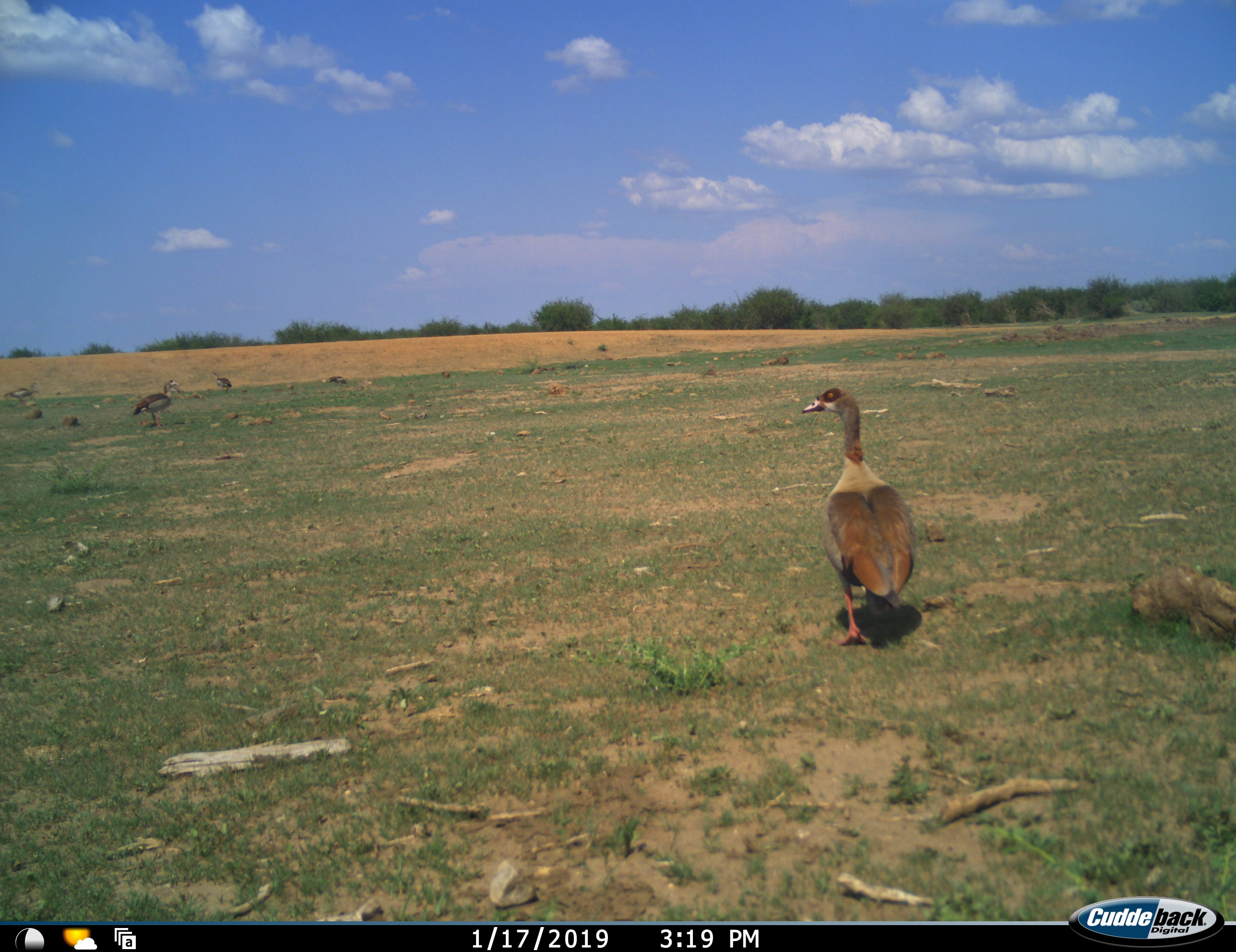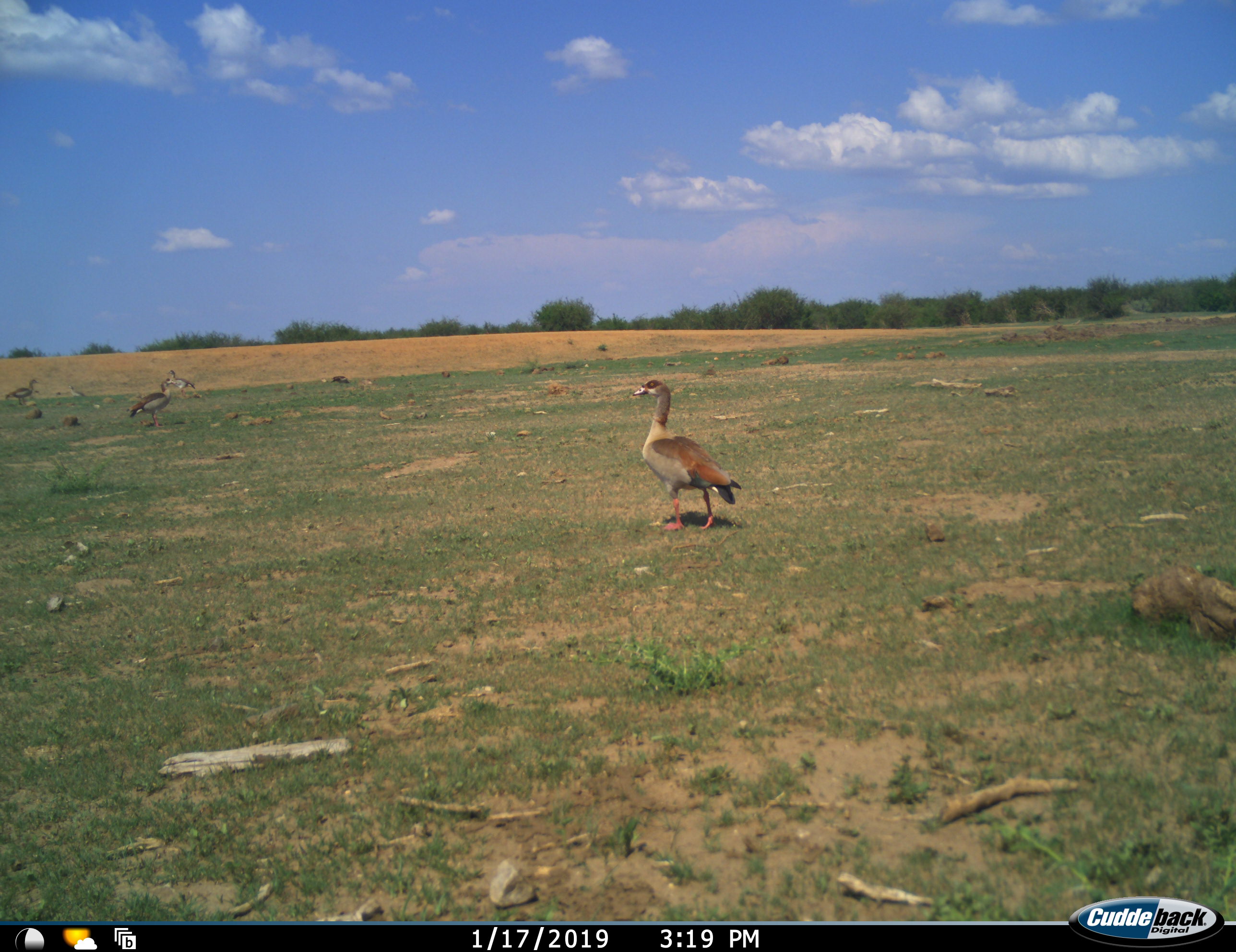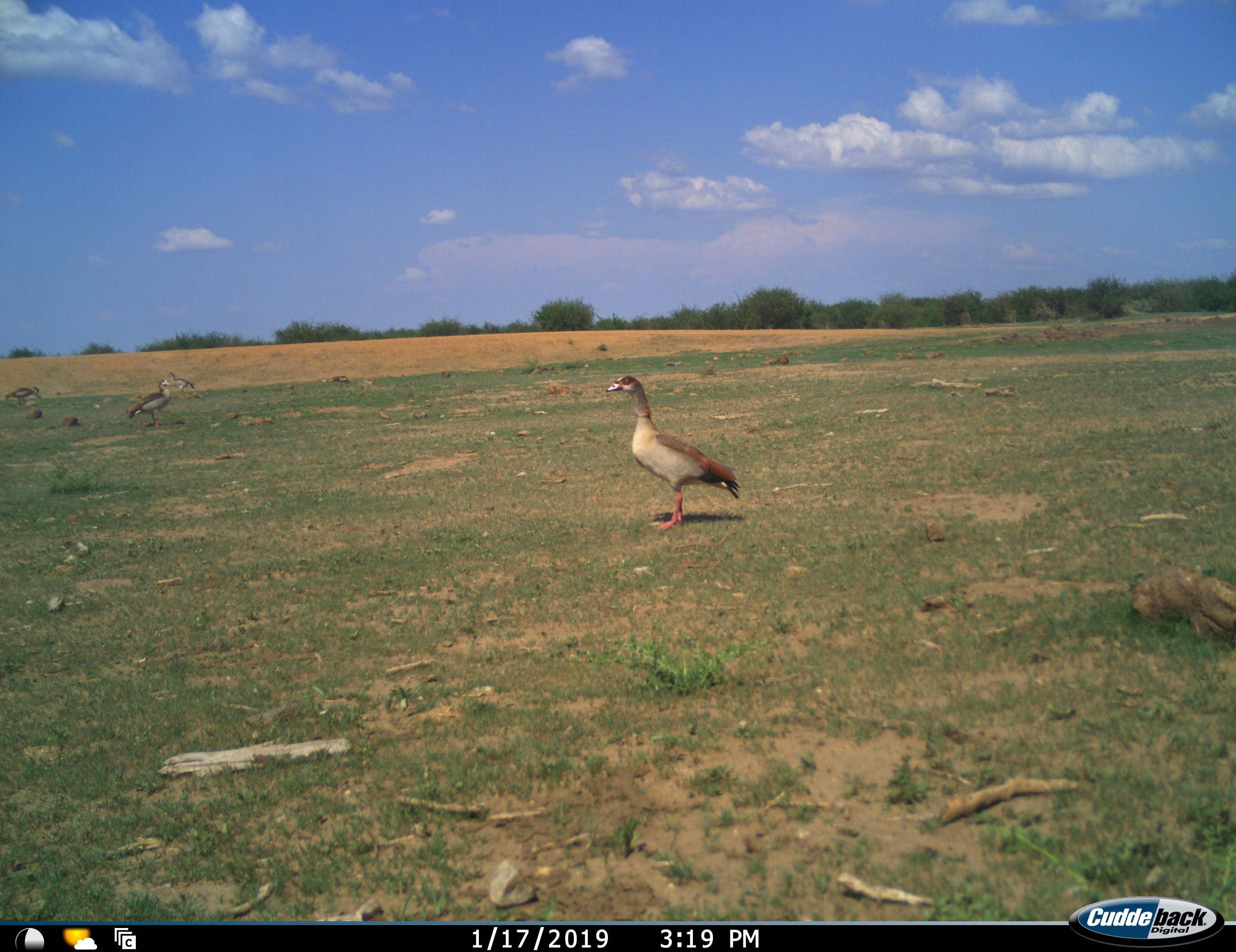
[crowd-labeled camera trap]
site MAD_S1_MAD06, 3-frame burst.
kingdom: Animalia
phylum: Chordata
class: Aves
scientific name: Aves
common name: bird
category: birdother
Birdother (bird) (Aves), count 5. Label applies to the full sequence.